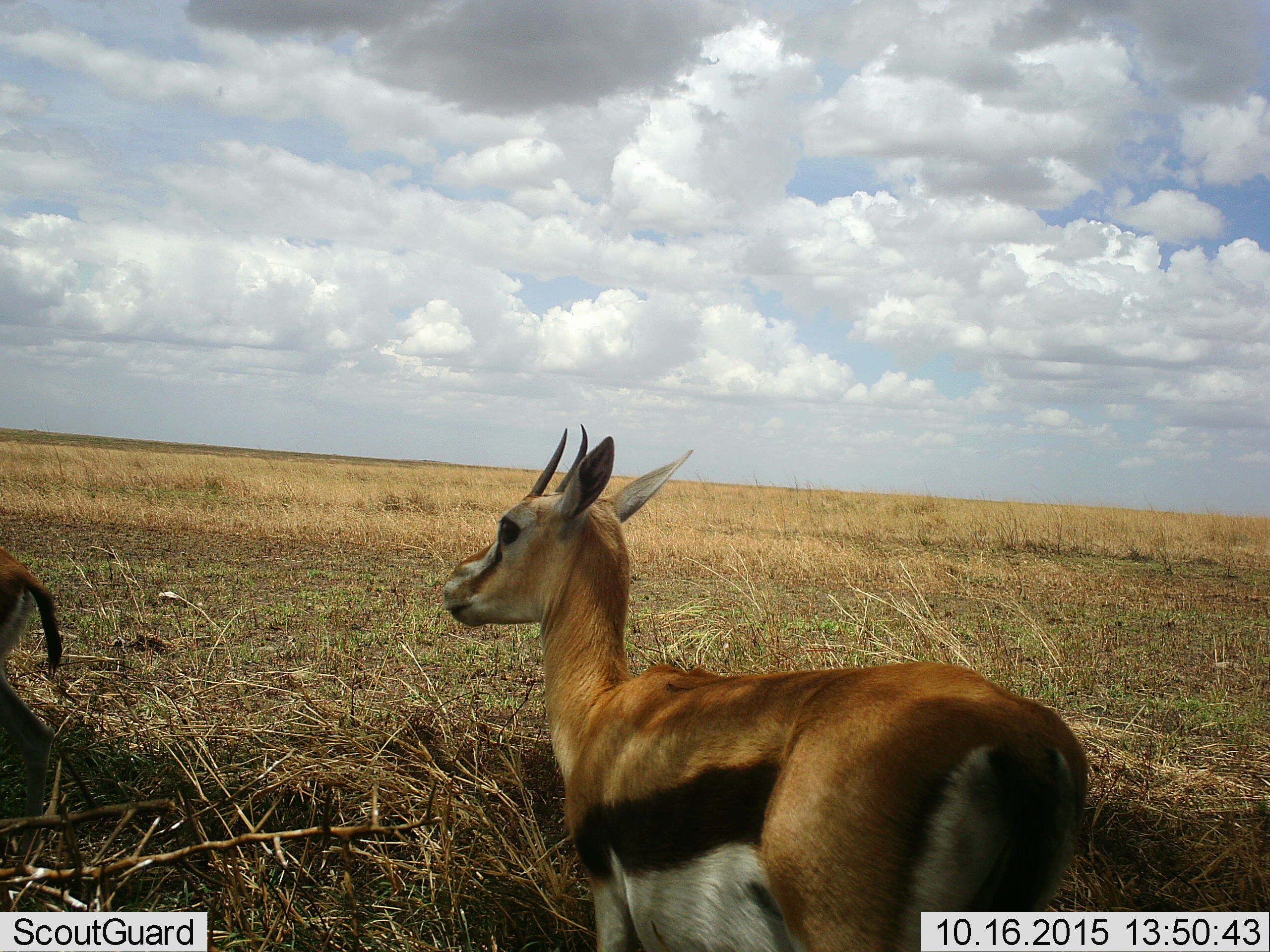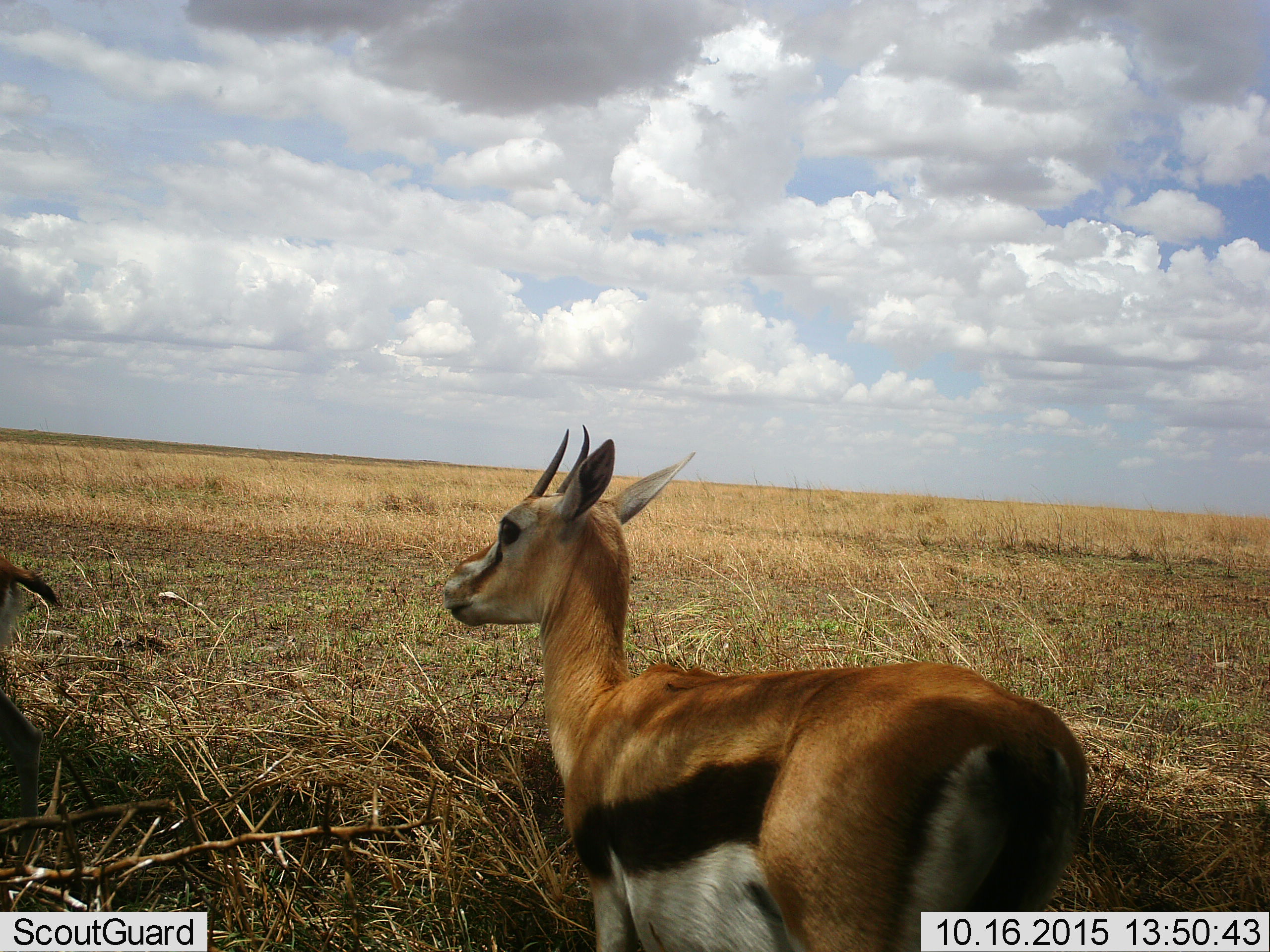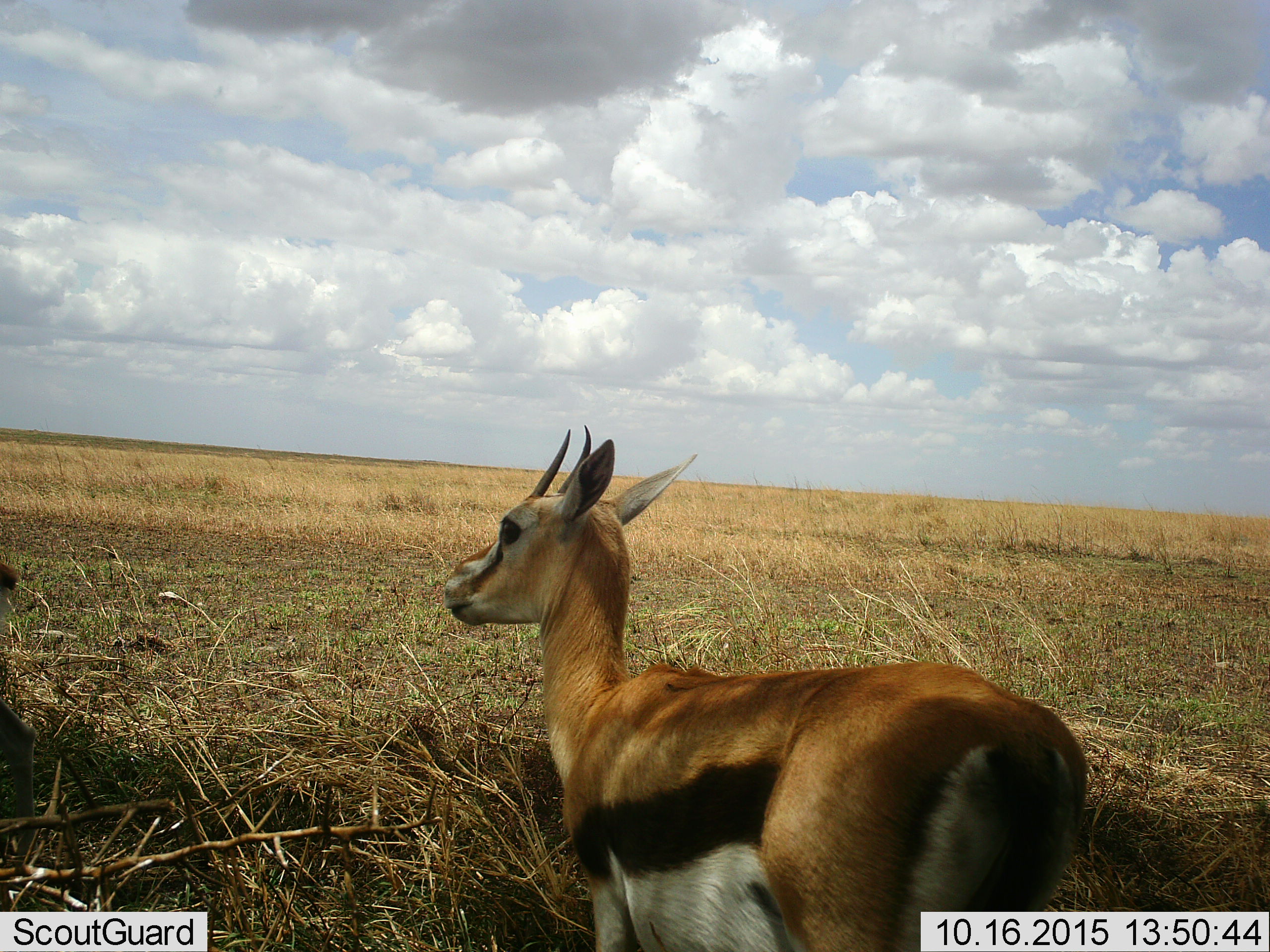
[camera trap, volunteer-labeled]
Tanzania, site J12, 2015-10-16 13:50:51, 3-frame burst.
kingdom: Animalia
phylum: Chordata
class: Mammalia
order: Artiodactyla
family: Bovidae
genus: Eudorcas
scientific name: Eudorcas thomsonii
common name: thomson's gazelle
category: gazellethomsons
Gazellethomsons (thomson's gazelle) (Eudorcas thomsonii), count 2. Behavior (volunteer vote fractions): standing 100%, resting 0%, moving 17%, interacting 0%. Young present (vote fraction): 17%. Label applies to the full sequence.